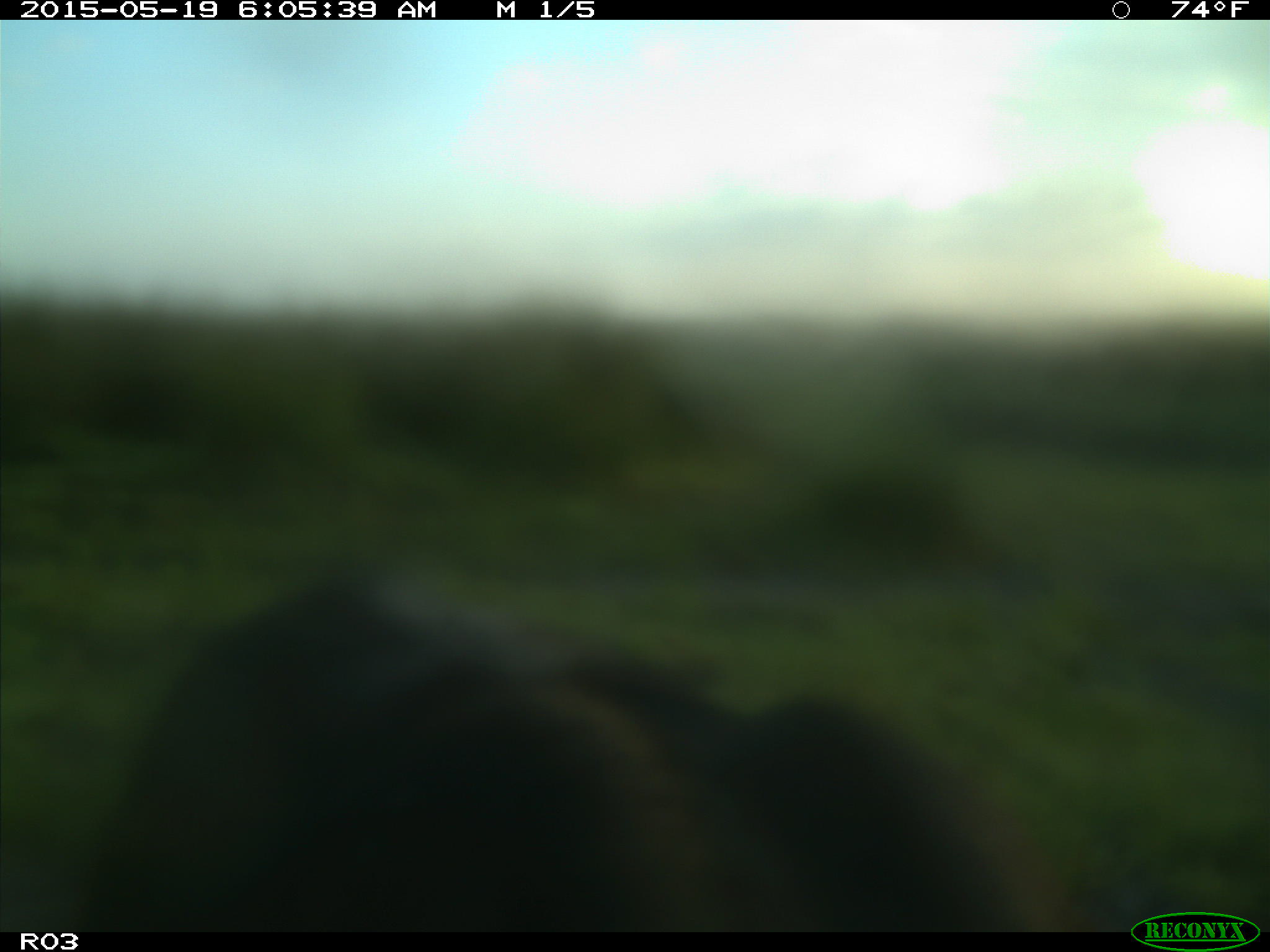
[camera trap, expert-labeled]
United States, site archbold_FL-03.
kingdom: Animalia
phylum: Chordata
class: Mammalia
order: Artiodactyla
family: Bovidae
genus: Bos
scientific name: Bos taurus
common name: domestic cow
Bos taurus (domestic cow).